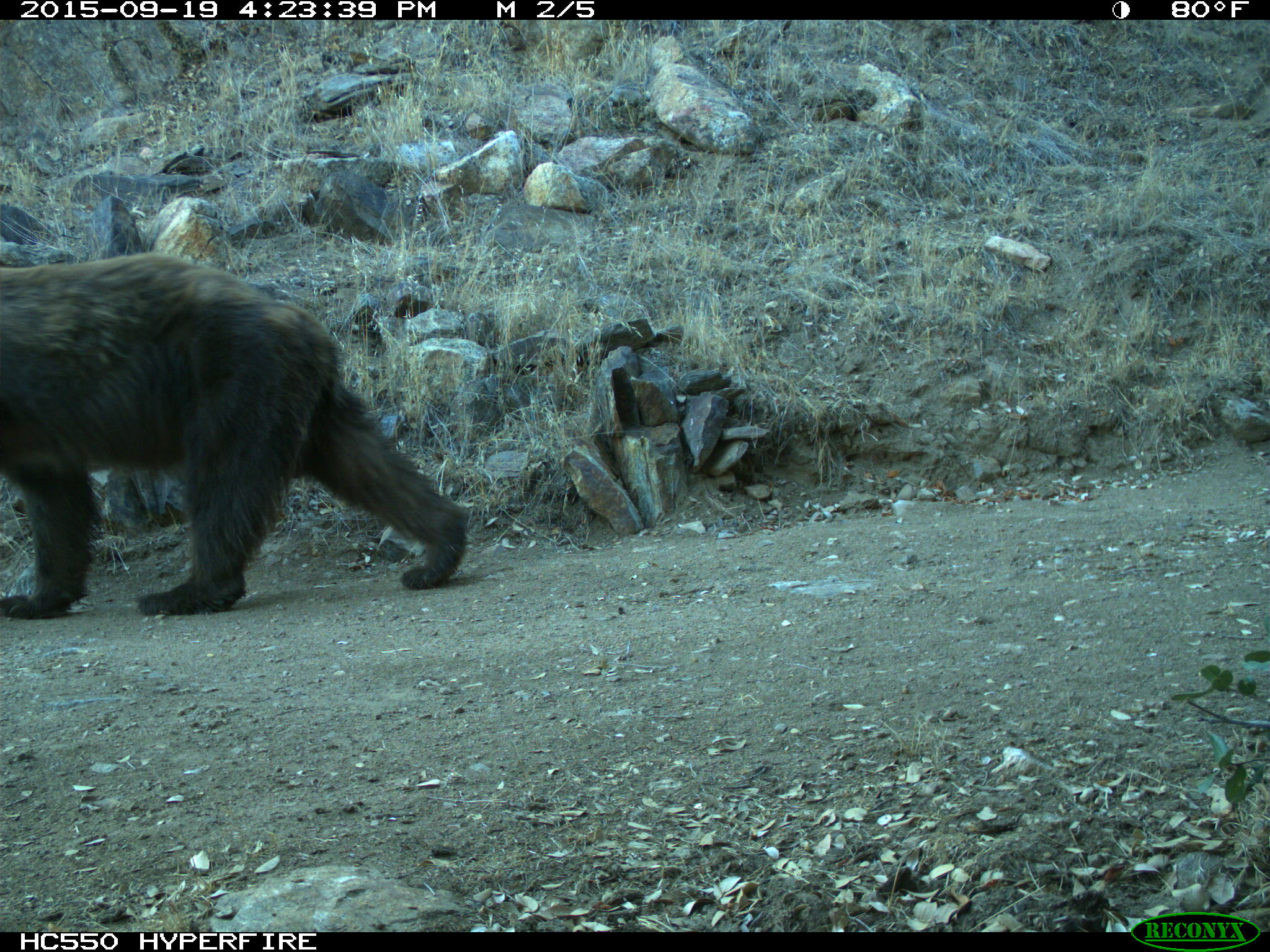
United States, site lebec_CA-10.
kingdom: Animalia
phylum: Chordata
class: Mammalia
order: Carnivora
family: Ursidae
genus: Ursus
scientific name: Ursus americanus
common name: american black bear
Ursus americanus (american black bear).